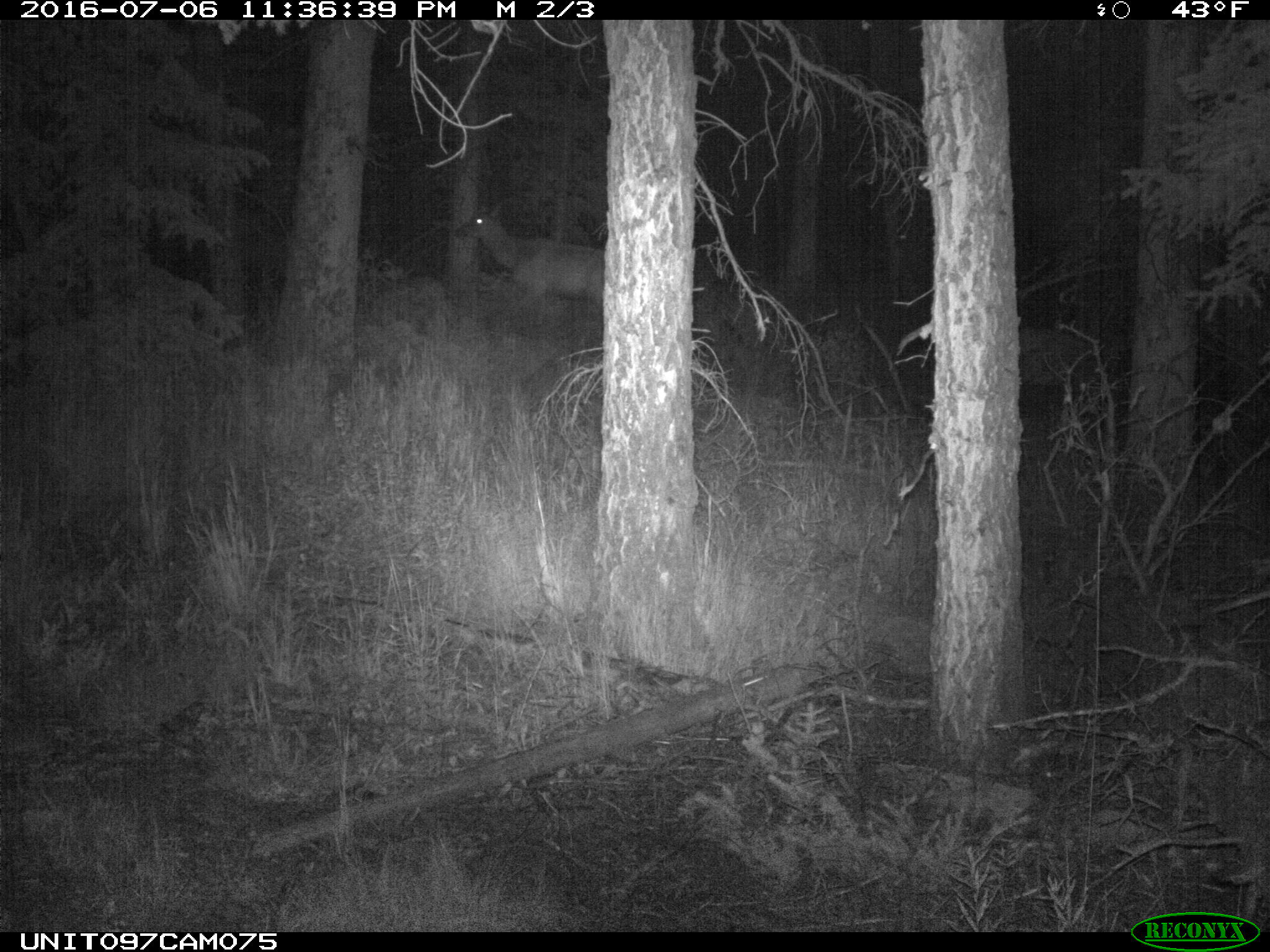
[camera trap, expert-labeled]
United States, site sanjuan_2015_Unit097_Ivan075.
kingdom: Animalia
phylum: Chordata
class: Mammalia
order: Artiodactyla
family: Cervidae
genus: Cervus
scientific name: Cervus elaphus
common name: red deer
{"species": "Cervus elaphus (red deer)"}